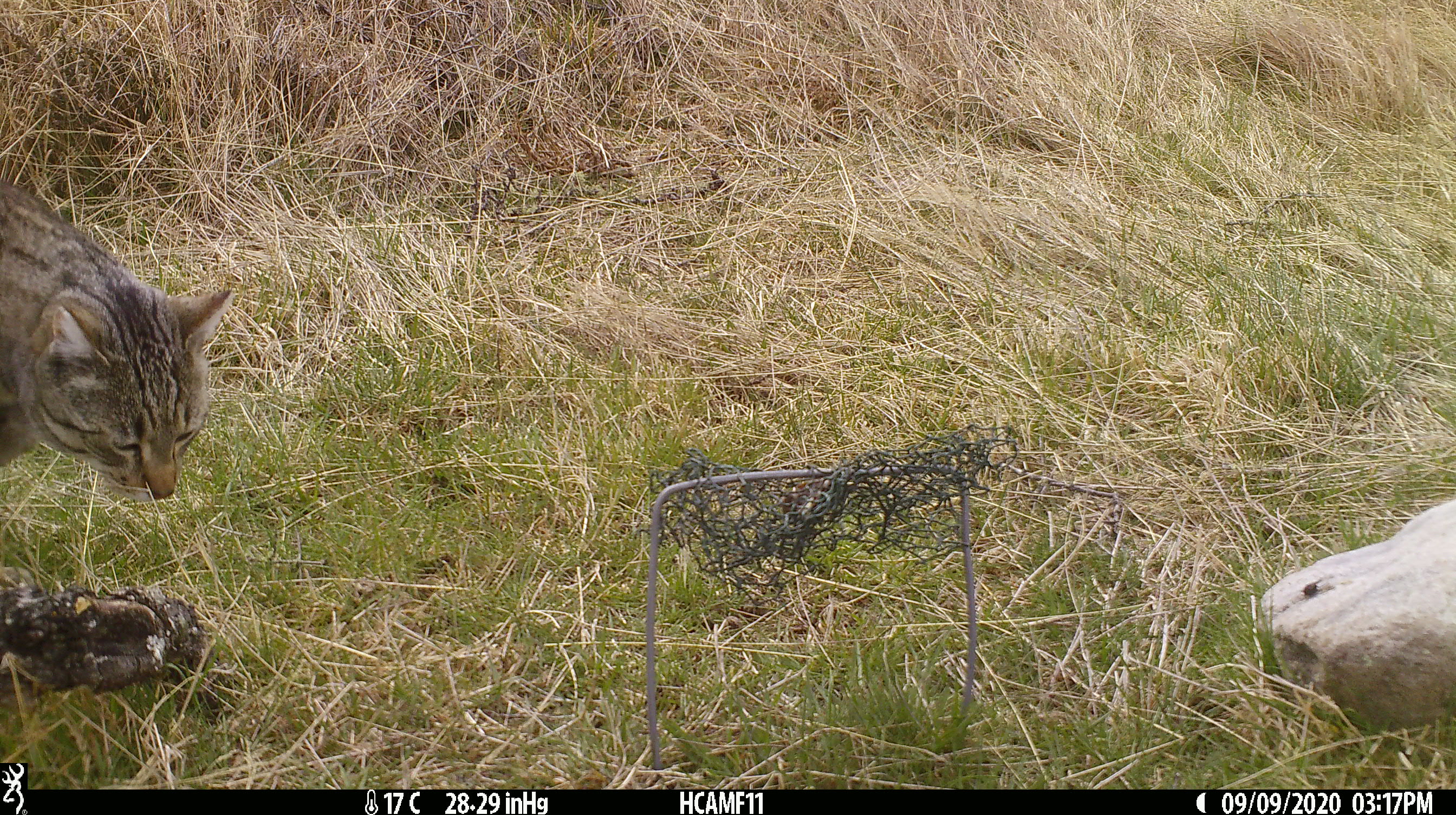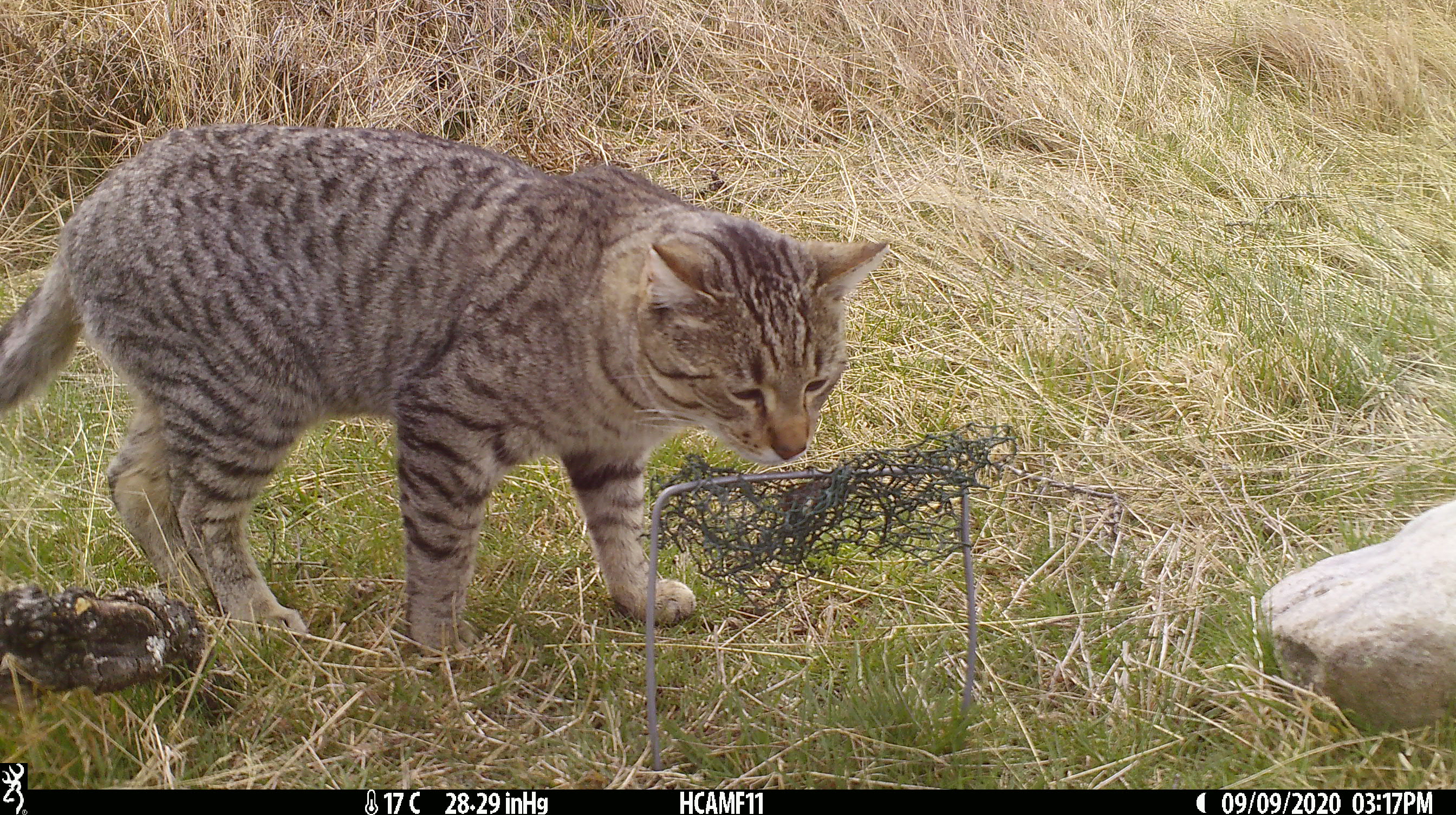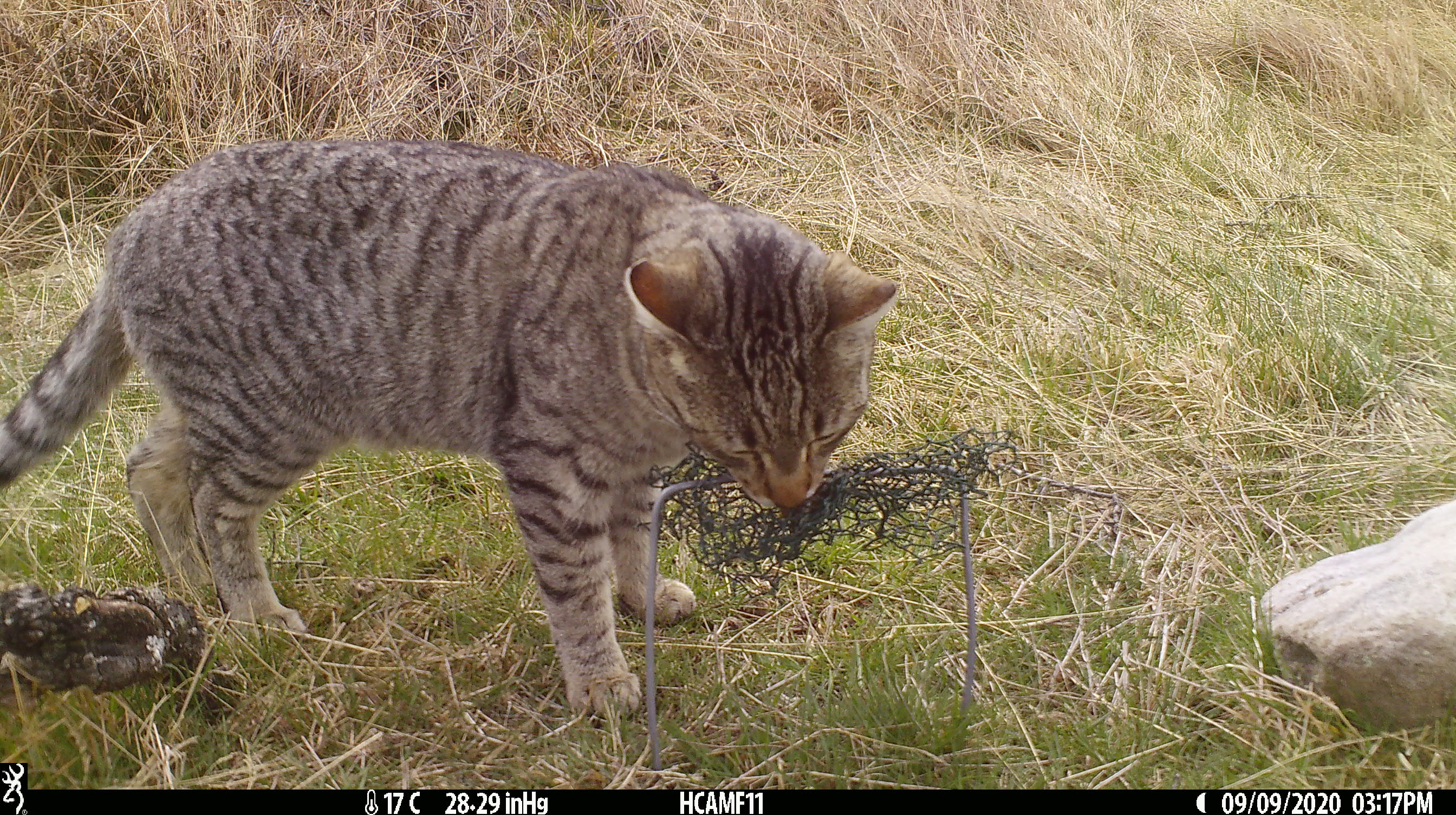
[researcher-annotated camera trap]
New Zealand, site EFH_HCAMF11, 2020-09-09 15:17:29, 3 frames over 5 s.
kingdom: Animalia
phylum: Chordata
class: Mammalia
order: Carnivora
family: Felidae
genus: Felis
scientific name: Felis catus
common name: domestic cat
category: cat